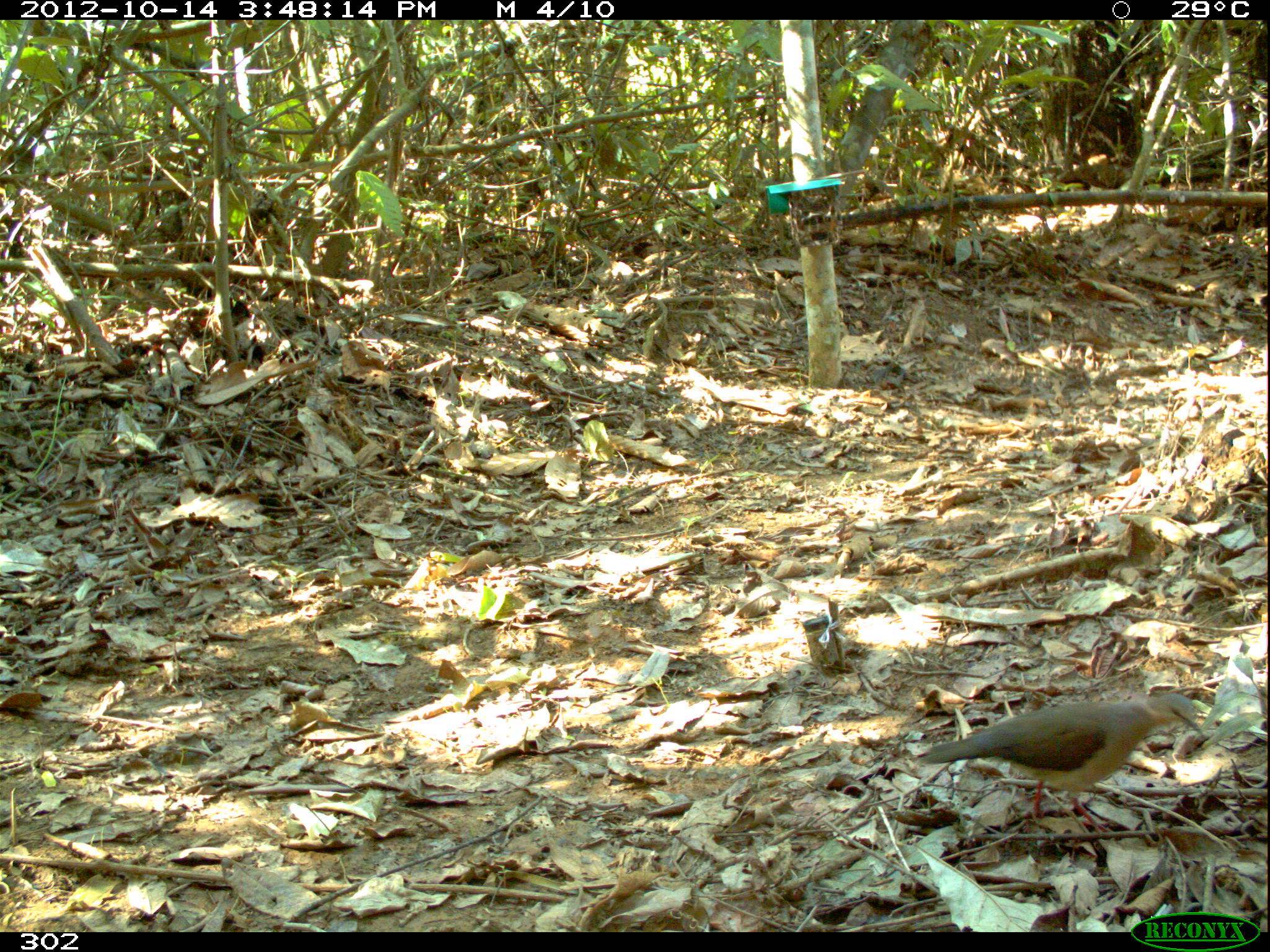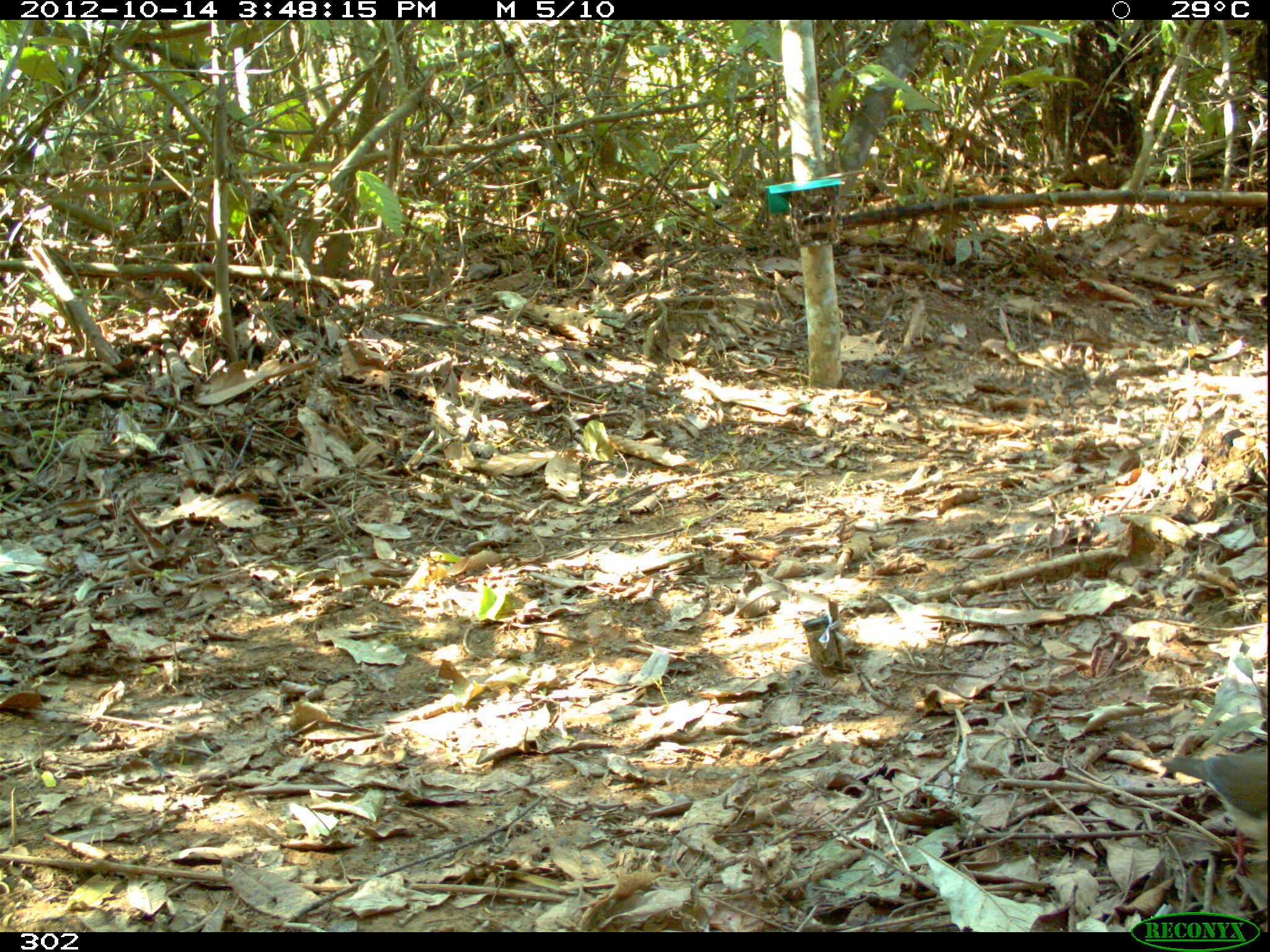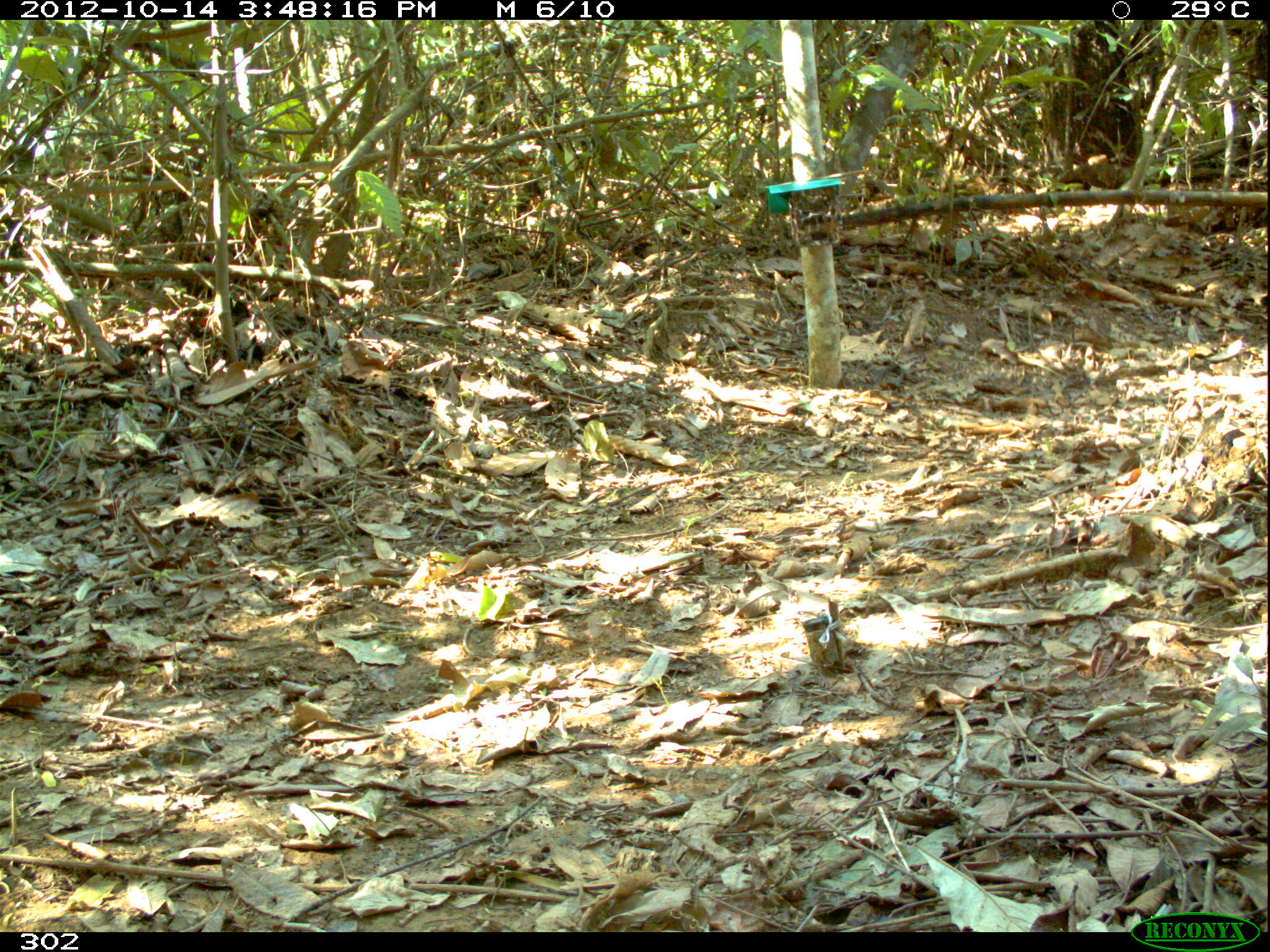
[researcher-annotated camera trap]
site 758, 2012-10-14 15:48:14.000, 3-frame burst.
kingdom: Animalia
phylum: Chordata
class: Aves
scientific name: Aves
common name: bird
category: unknown bird